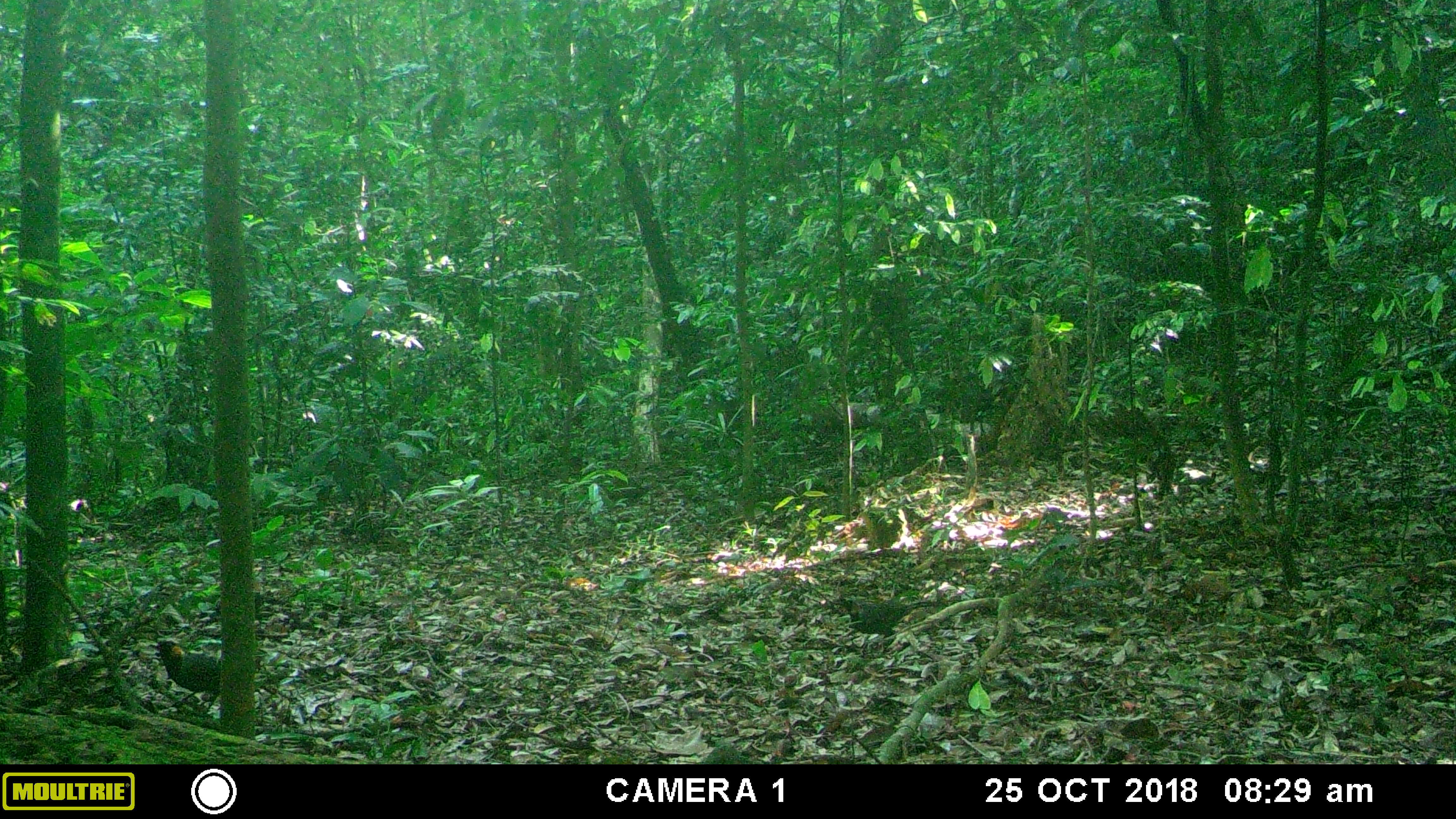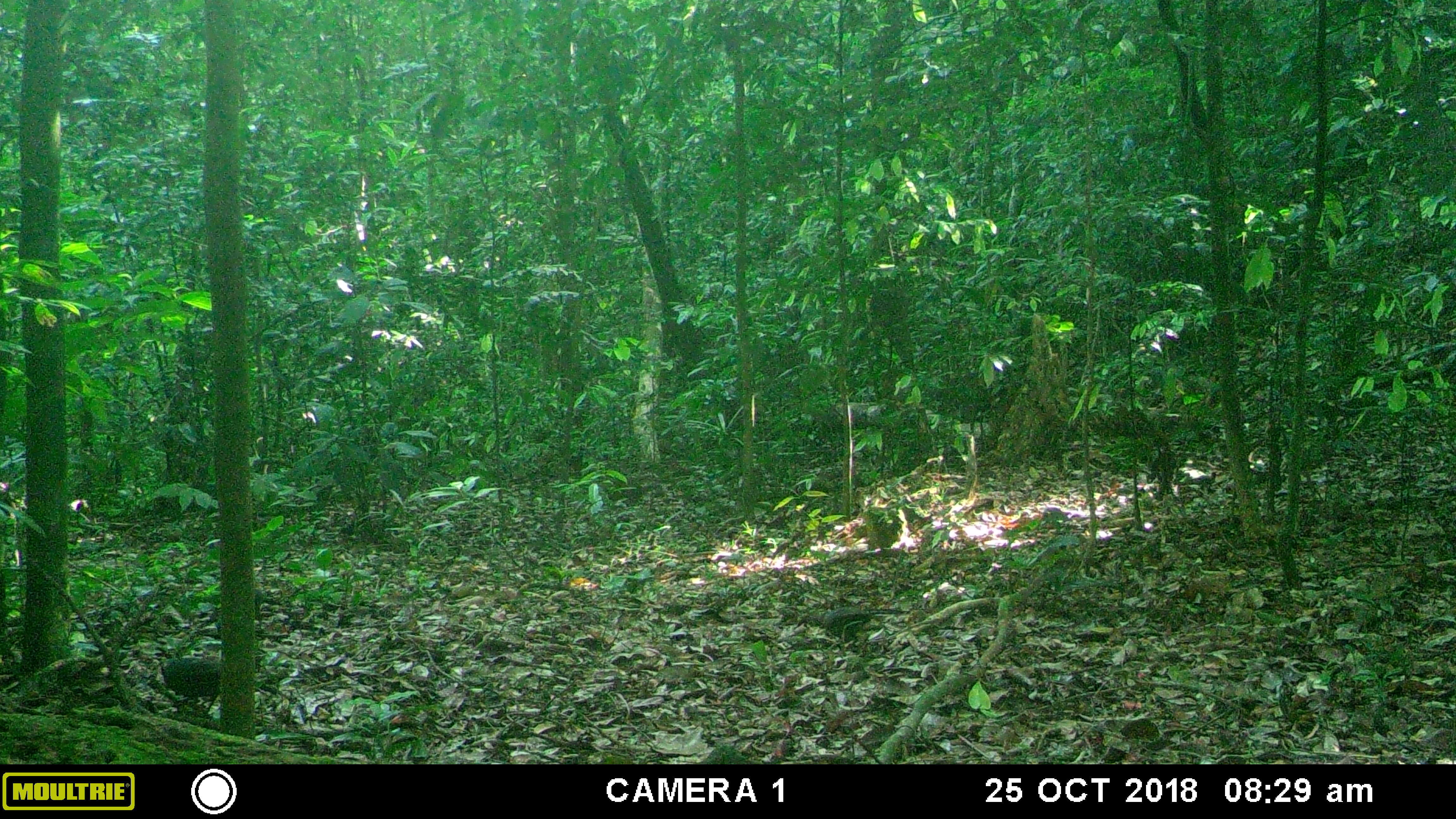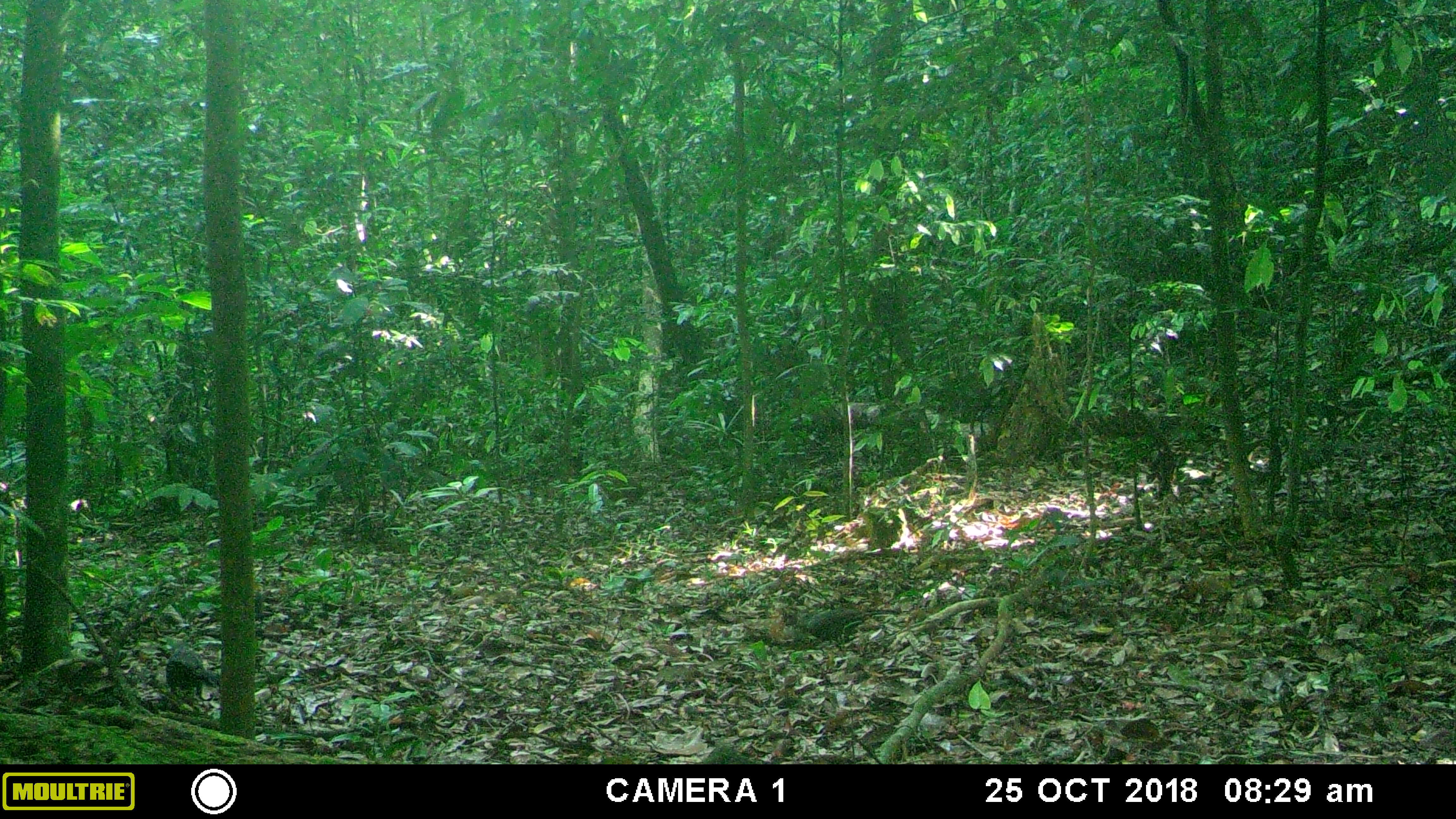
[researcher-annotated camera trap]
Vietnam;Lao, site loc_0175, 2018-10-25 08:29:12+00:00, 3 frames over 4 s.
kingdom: Animalia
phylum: Chordata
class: Aves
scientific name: Aves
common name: bird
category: unidentified bird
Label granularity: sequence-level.